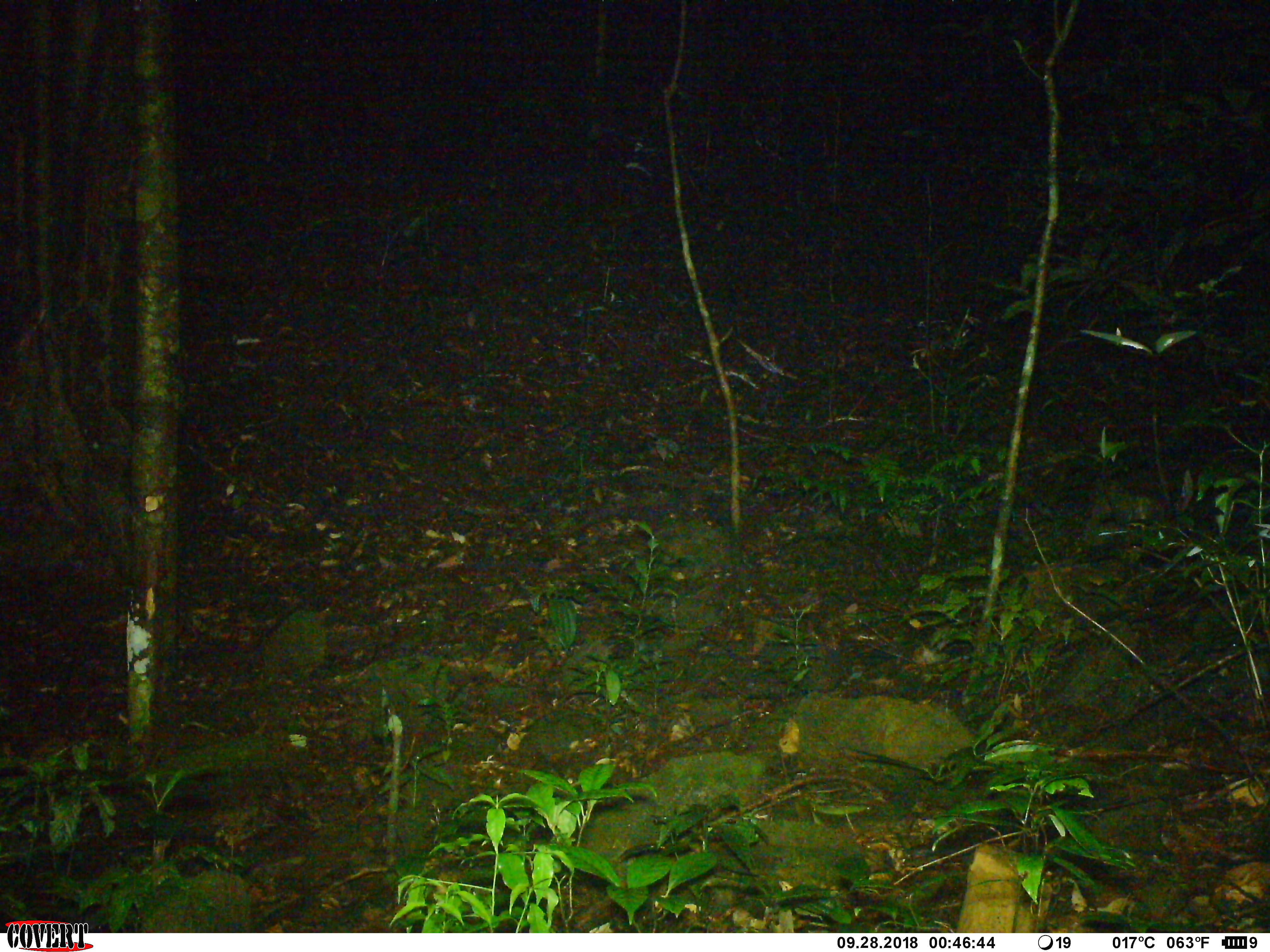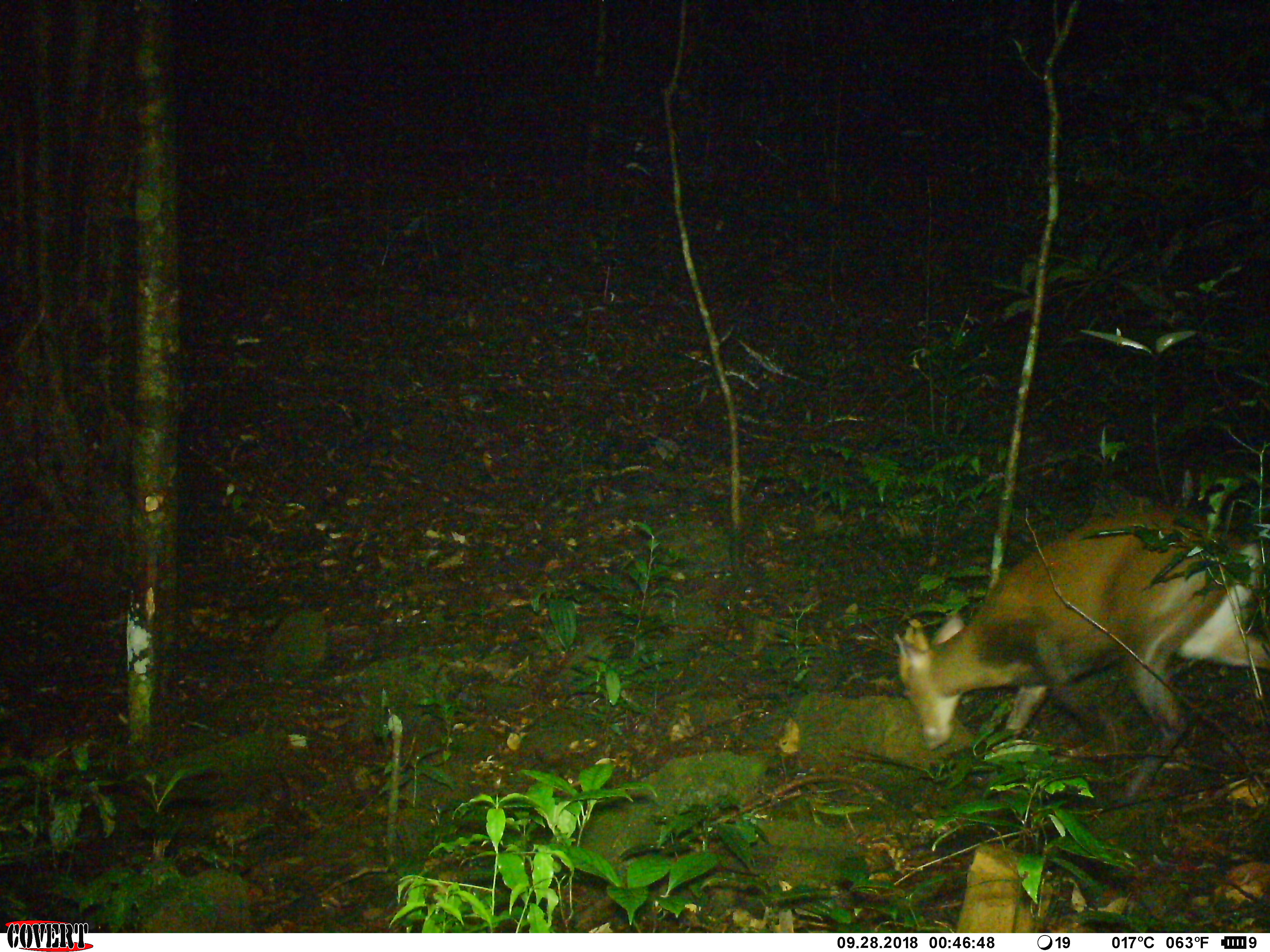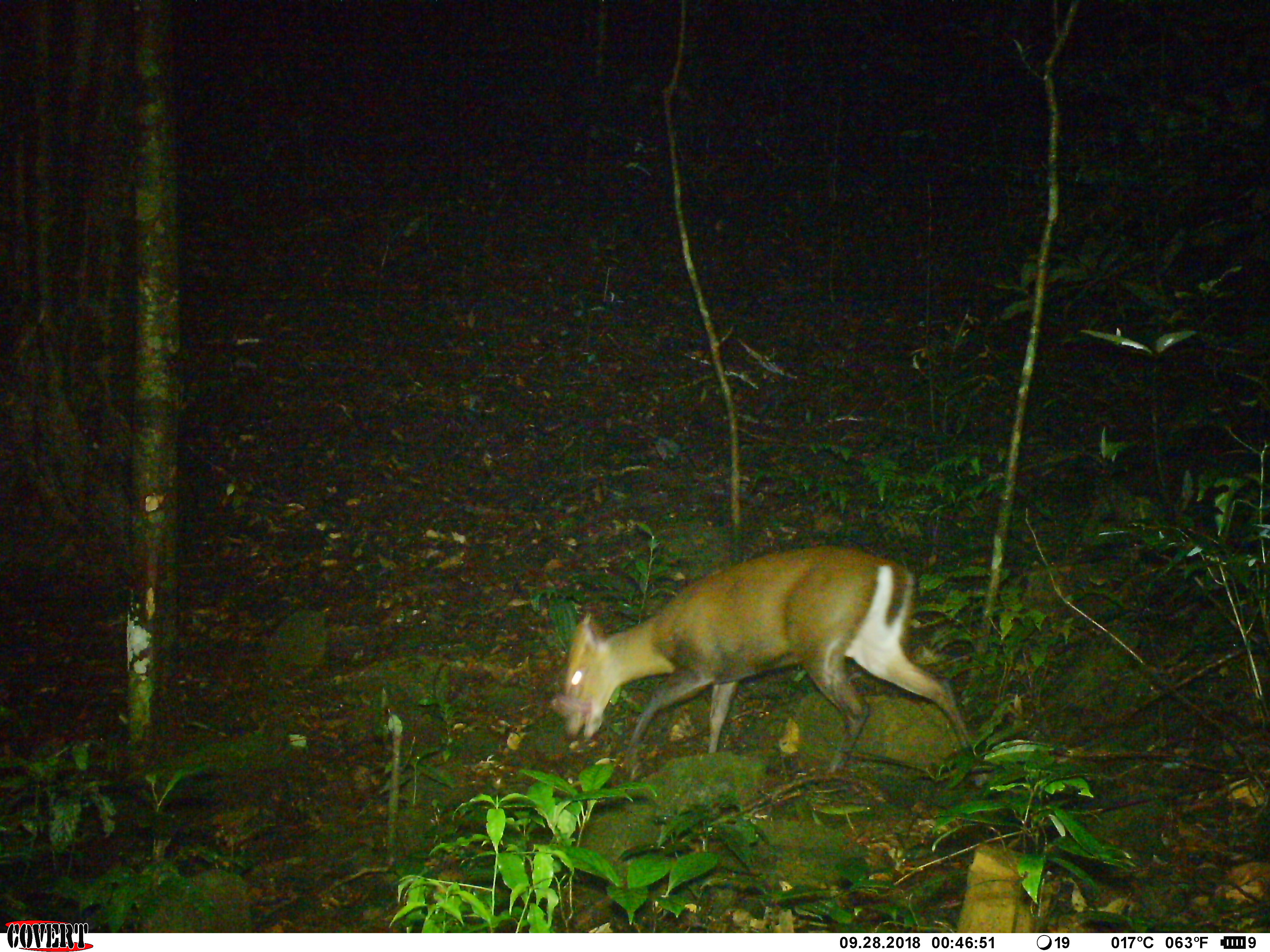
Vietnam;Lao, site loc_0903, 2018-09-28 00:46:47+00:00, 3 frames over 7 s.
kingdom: Animalia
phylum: Chordata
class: Mammalia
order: Artiodactyla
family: Cervidae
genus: Muntiacus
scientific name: Muntiacus rooseveltorum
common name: roosevelt's muntjac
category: roosevelts muntjac group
Roosevelts muntjac group (roosevelt's muntjac) (Muntiacus rooseveltorum). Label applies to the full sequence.